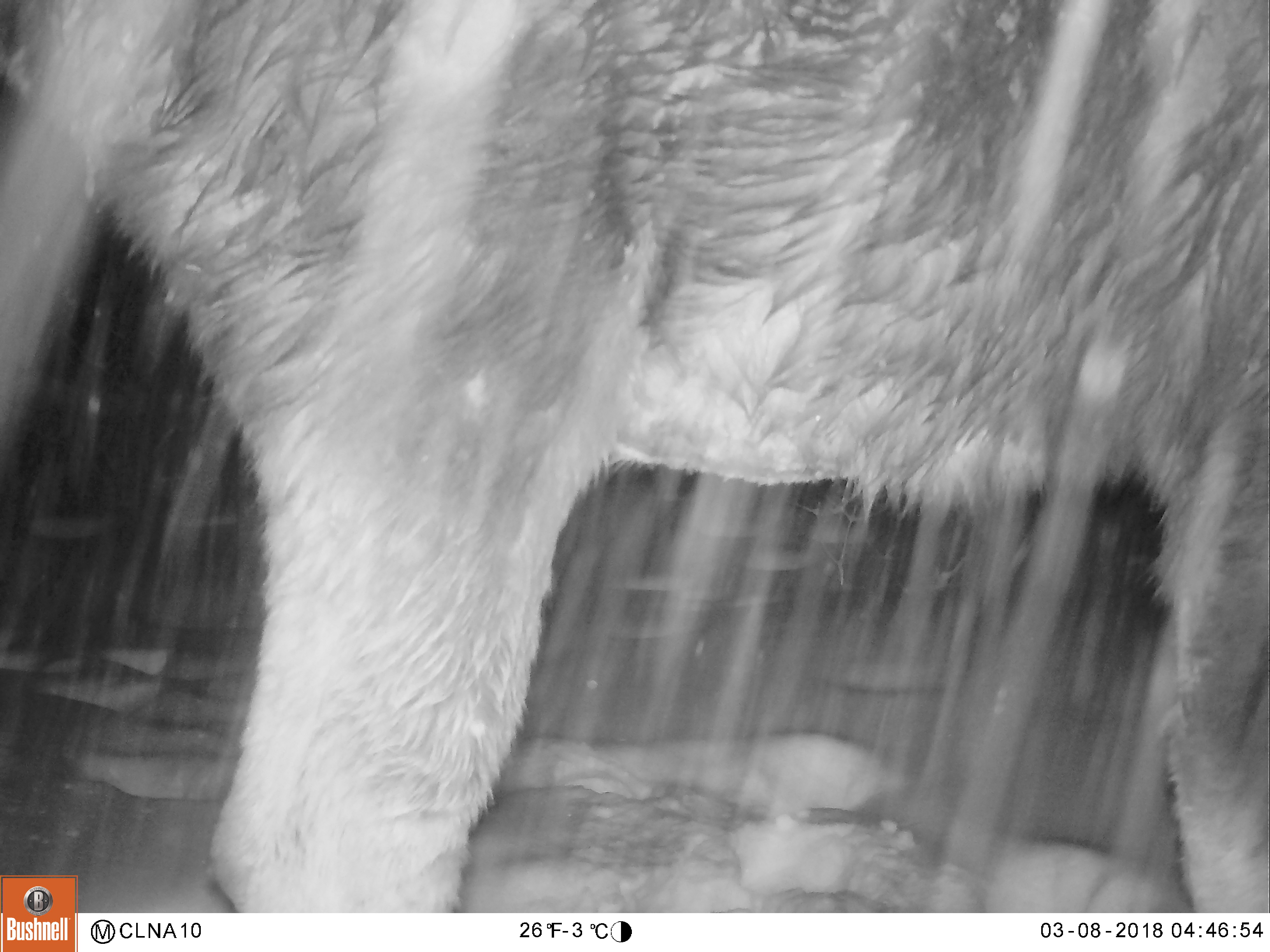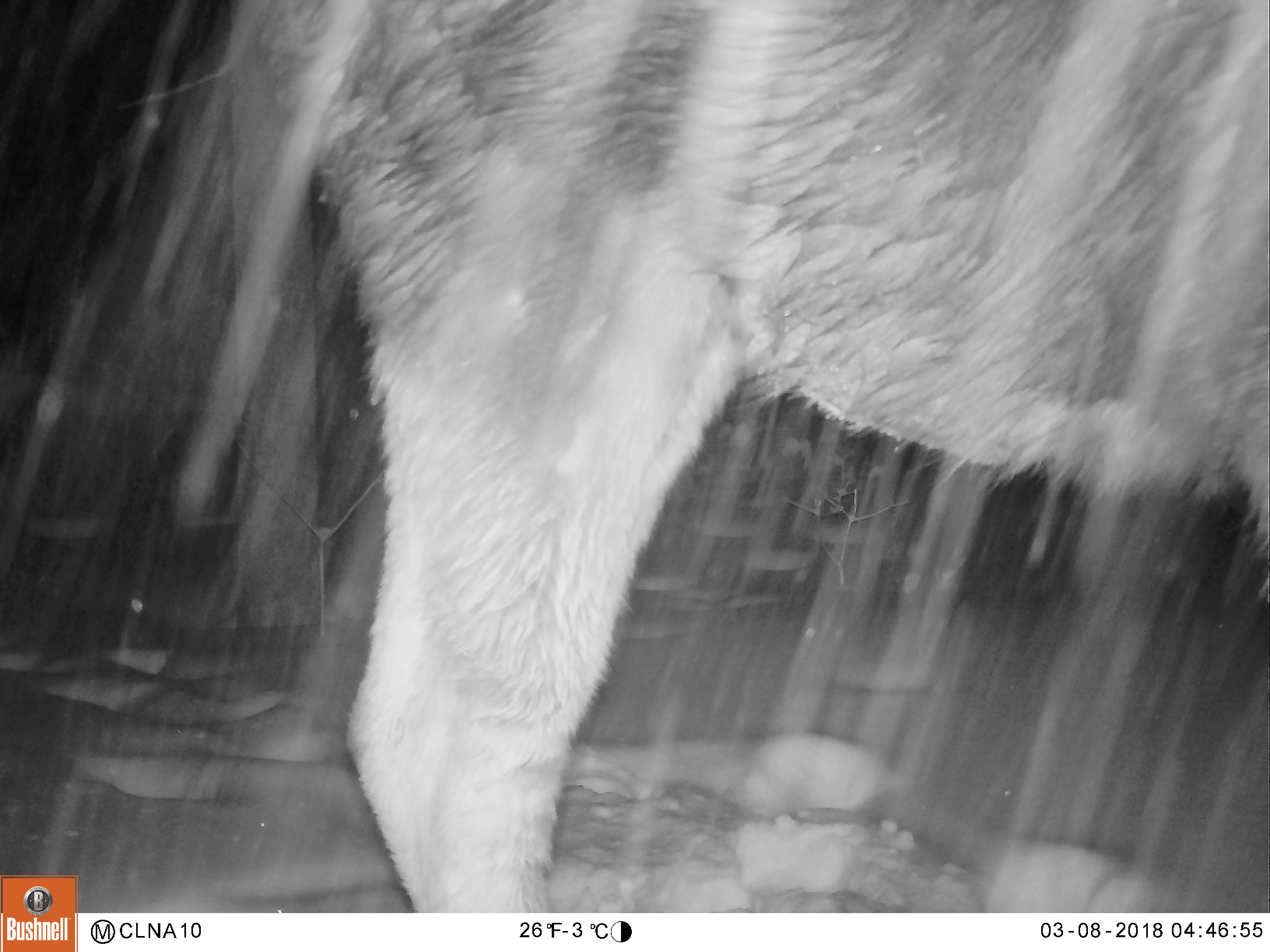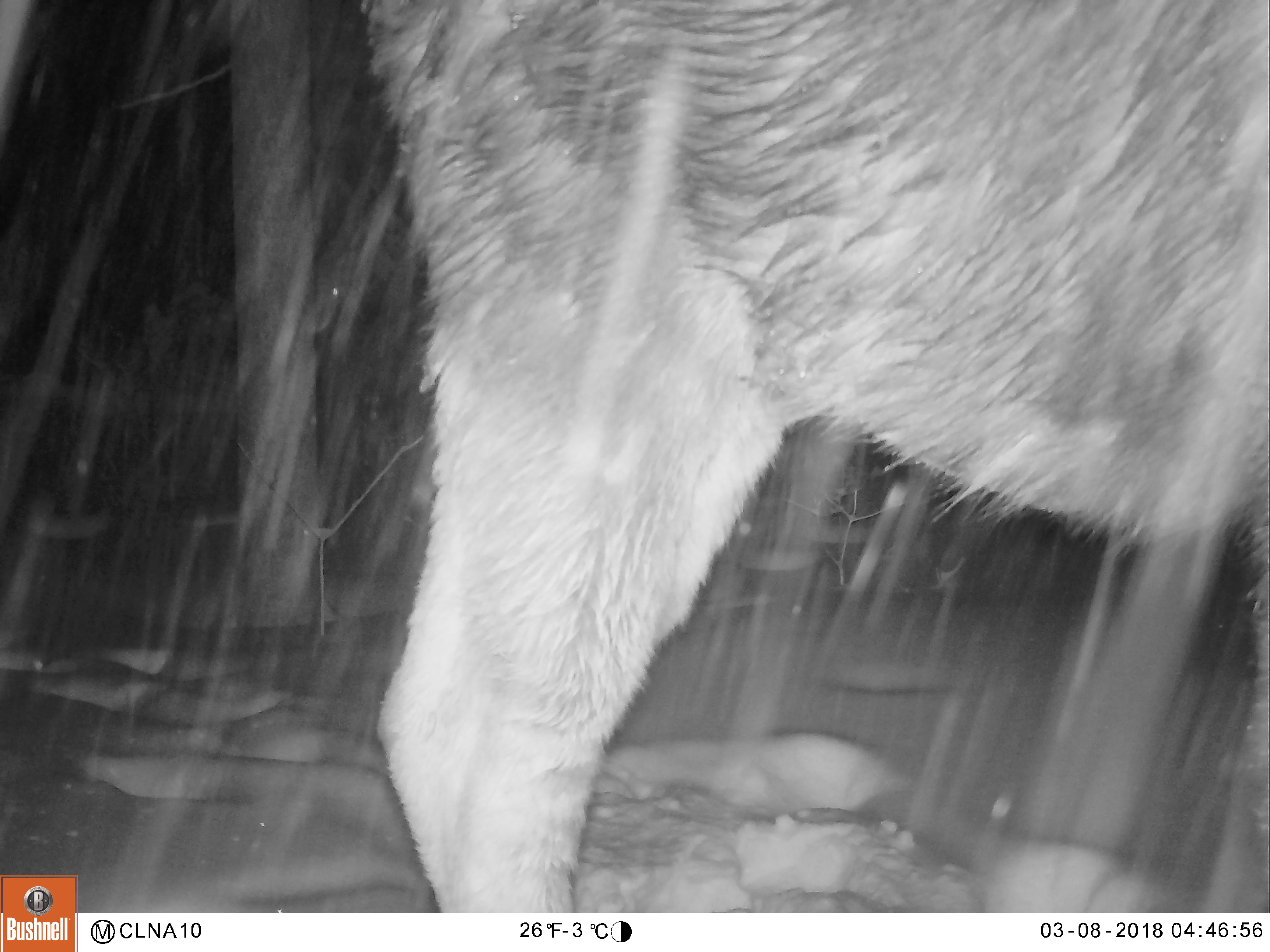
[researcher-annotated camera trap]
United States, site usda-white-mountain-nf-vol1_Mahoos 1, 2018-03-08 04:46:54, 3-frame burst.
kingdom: Animalia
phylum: Chordata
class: Mammalia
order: Artiodactyla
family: Cervidae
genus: Alces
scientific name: Alces alces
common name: moose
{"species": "moose (Alces alces)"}